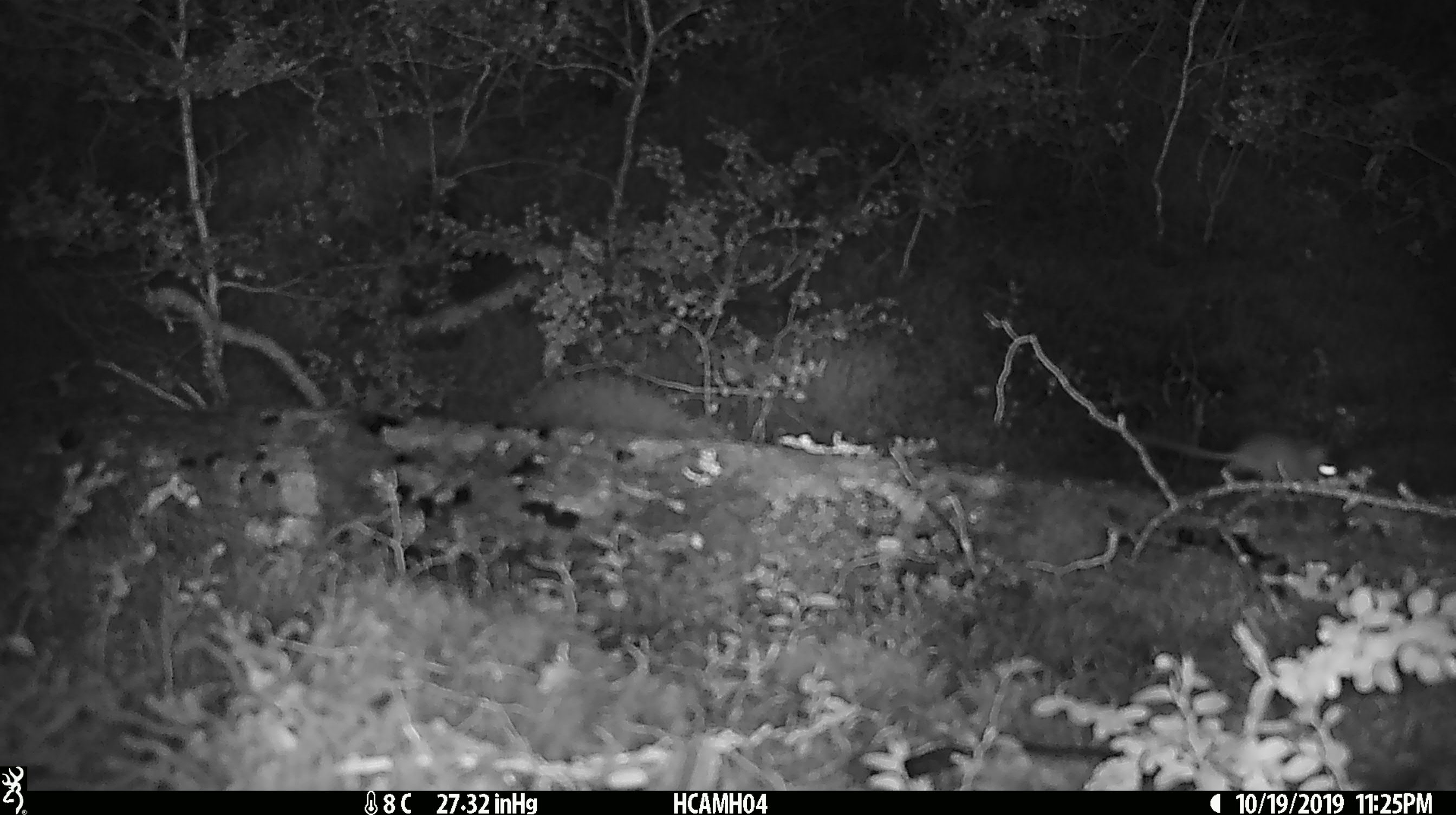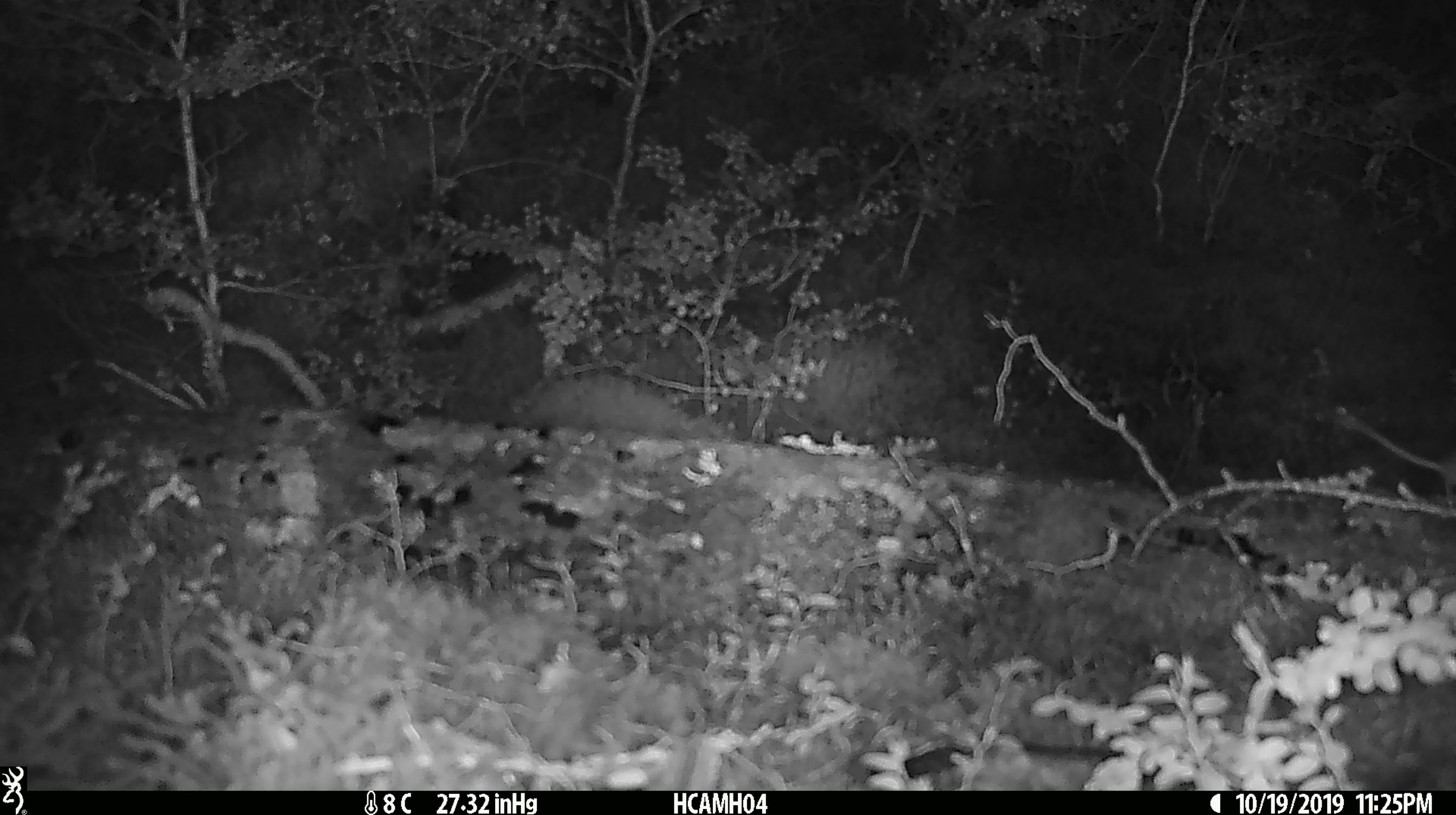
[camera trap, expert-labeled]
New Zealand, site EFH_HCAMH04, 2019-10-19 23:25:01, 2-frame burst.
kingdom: Animalia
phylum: Chordata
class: Mammalia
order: Rodentia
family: Muridae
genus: Mus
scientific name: Mus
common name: mouse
Mouse (Mus).